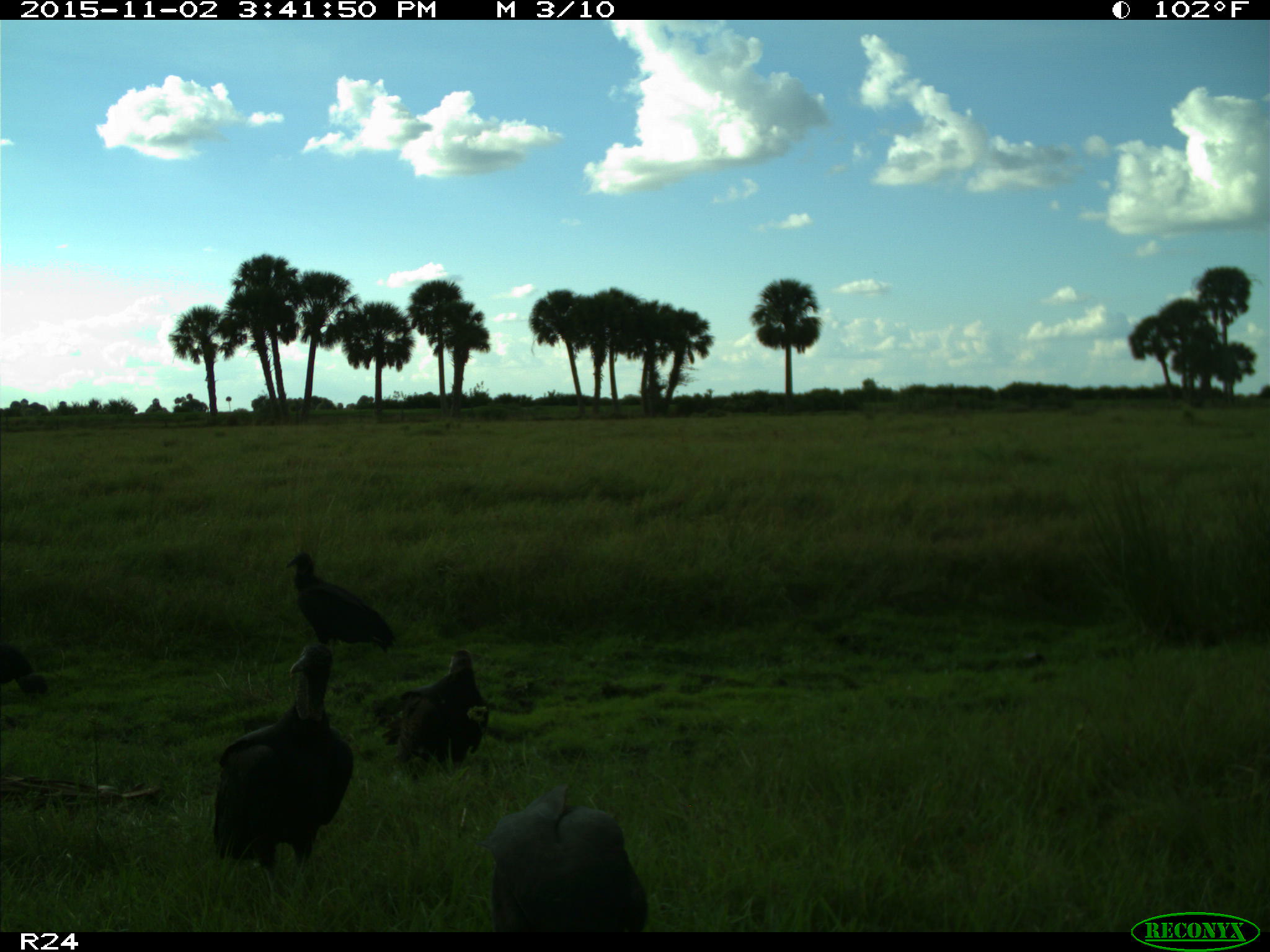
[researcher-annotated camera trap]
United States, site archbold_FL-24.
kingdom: Animalia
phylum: Chordata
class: Aves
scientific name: Aves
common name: birds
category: unidentified bird